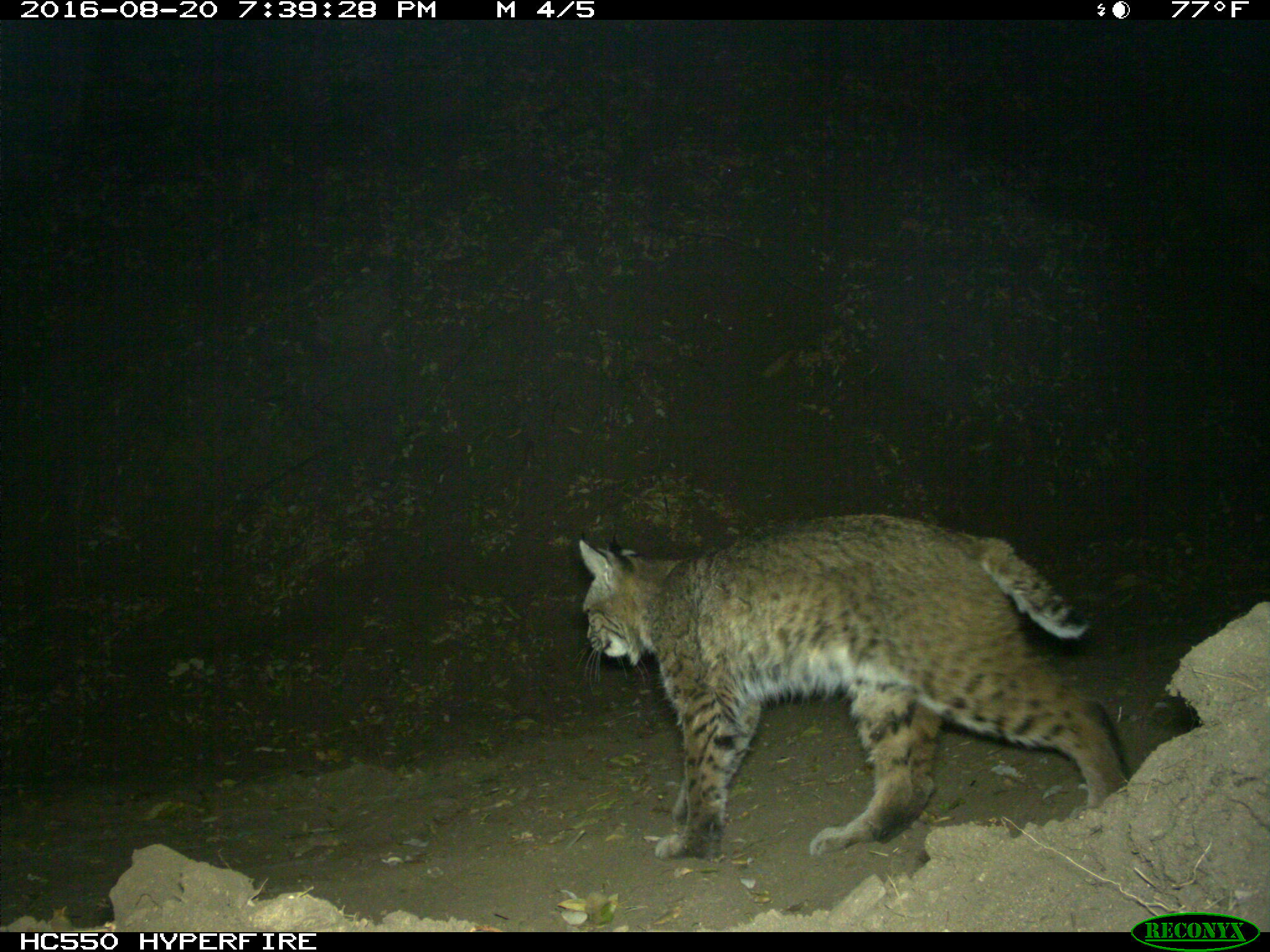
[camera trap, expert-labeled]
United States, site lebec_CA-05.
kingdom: Animalia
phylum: Chordata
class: Mammalia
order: Carnivora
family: Felidae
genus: Lynx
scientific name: Lynx rufus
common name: bobcat